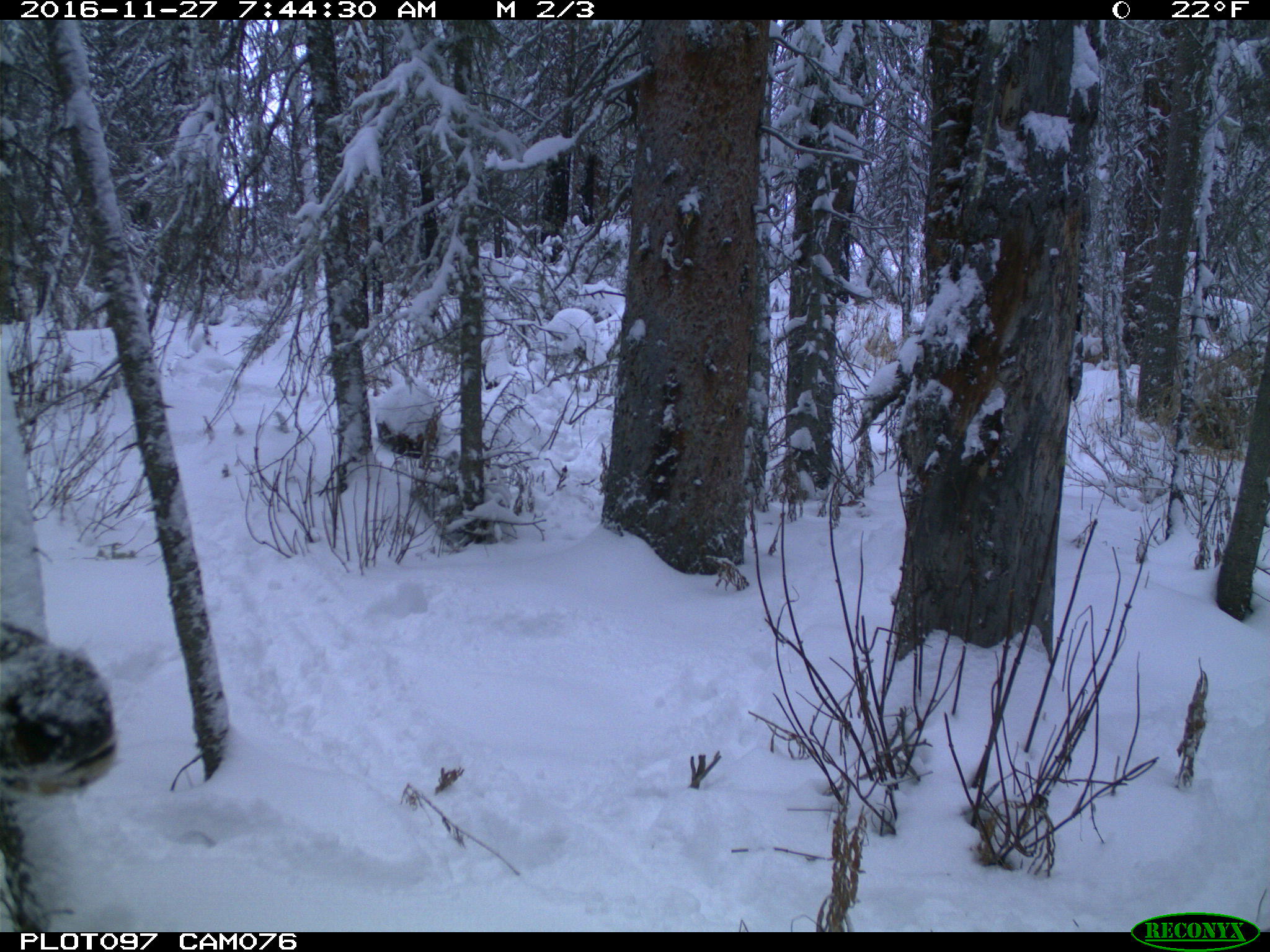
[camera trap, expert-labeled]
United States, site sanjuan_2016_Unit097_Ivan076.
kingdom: Animalia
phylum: Chordata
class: Mammalia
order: Artiodactyla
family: Cervidae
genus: Cervus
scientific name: Cervus elaphus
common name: red deer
Cervus elaphus (red deer).